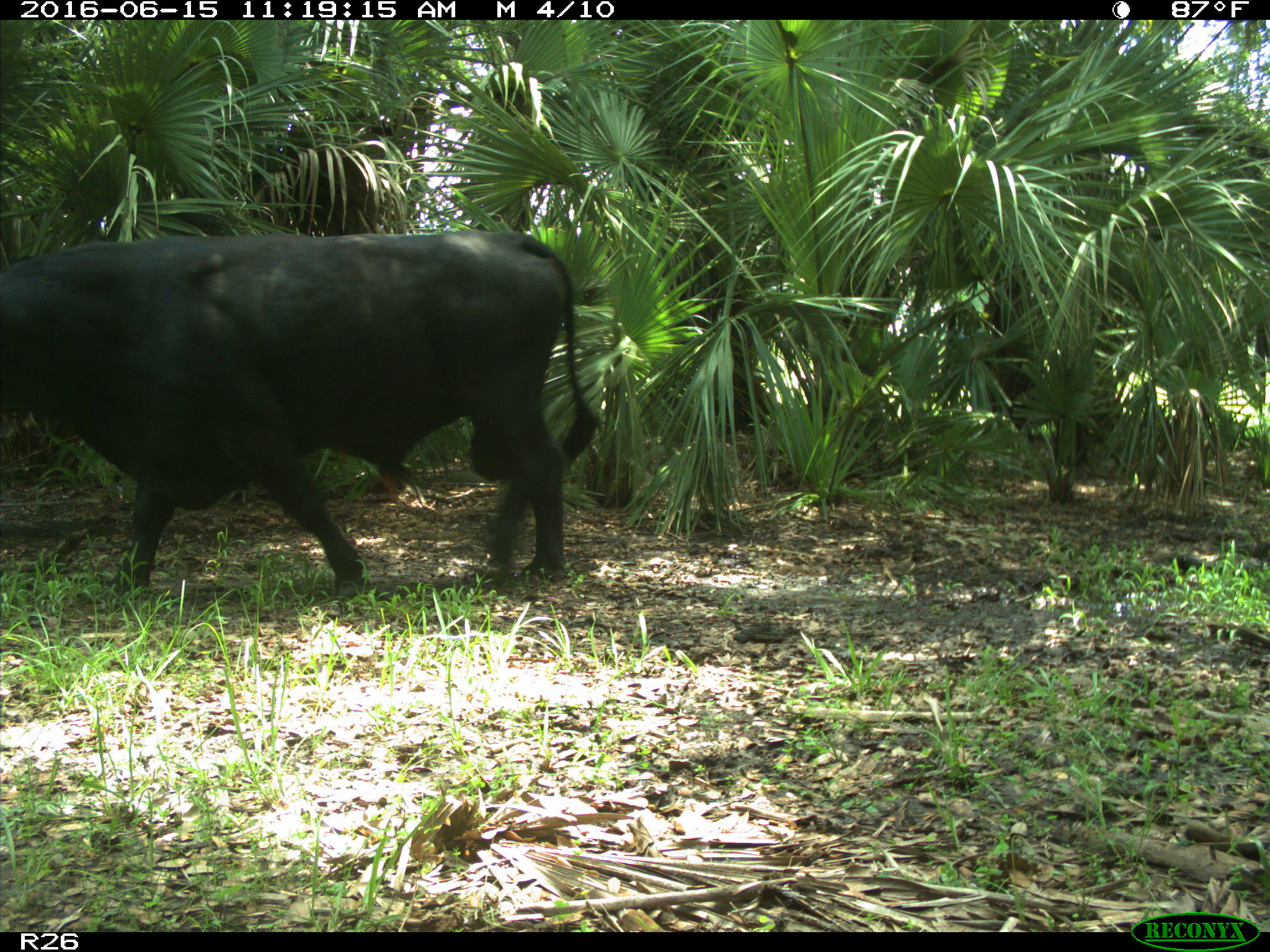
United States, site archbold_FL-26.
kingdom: Animalia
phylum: Chordata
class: Mammalia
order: Artiodactyla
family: Bovidae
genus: Bos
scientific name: Bos taurus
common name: domestic cow